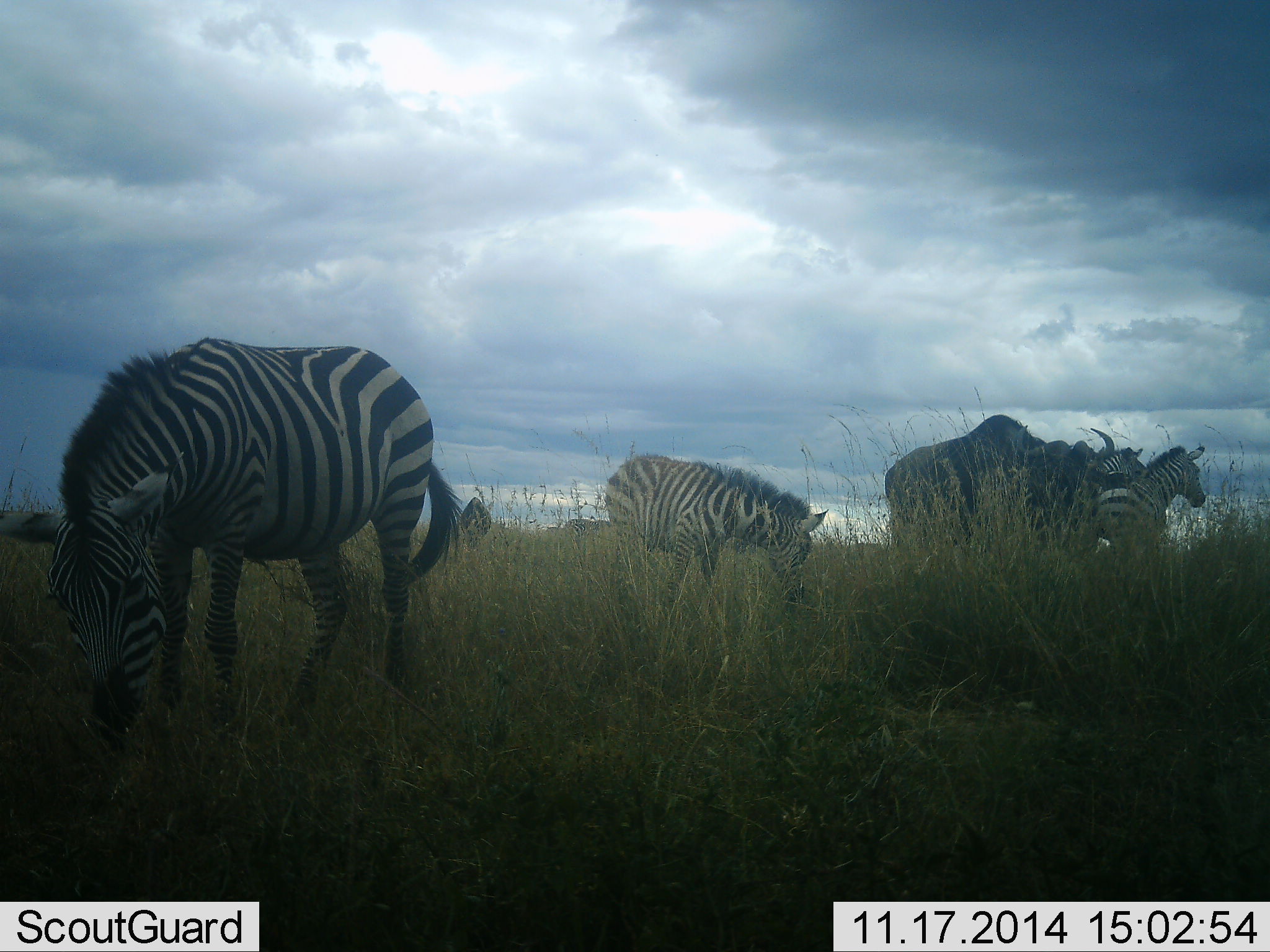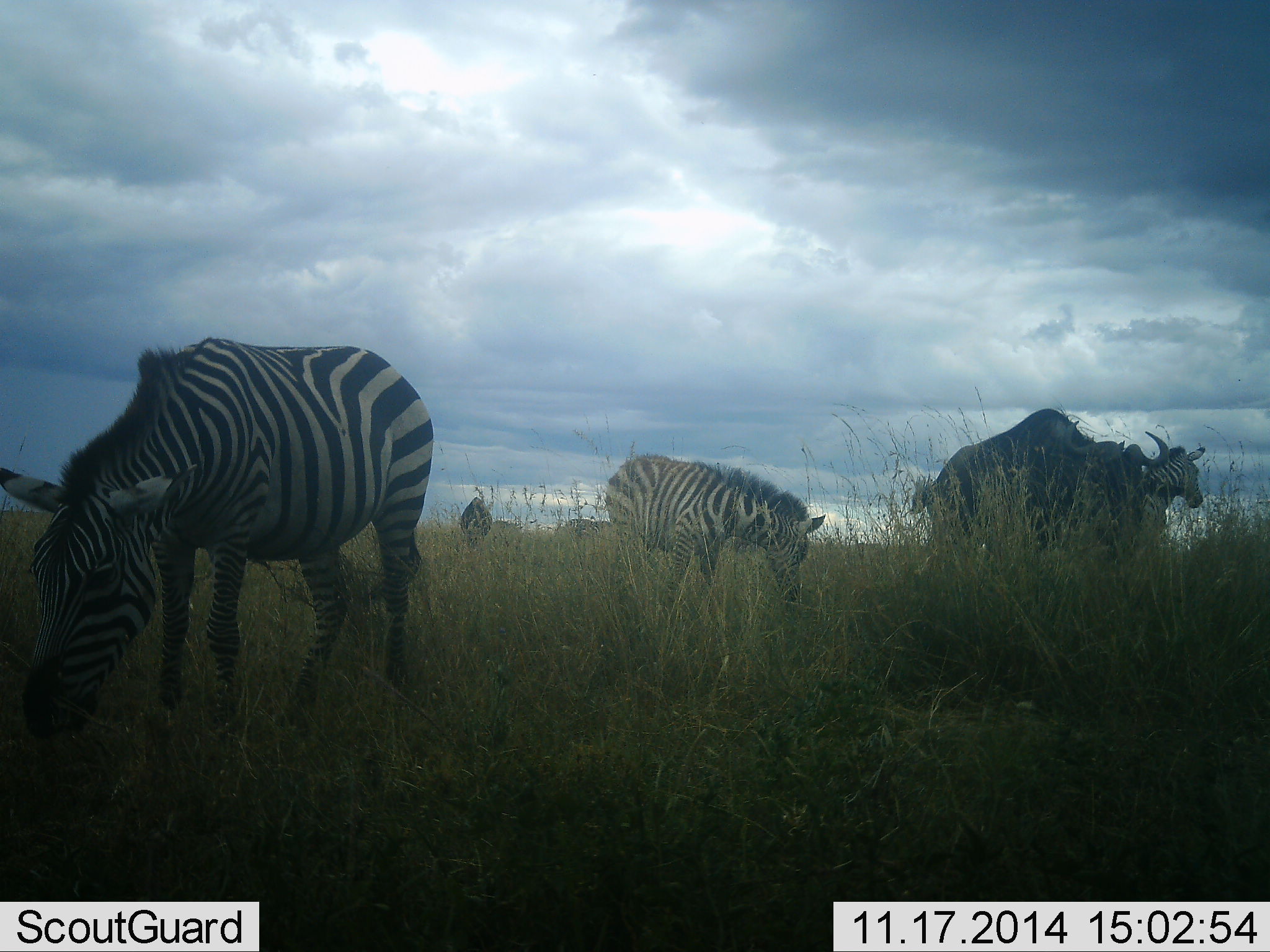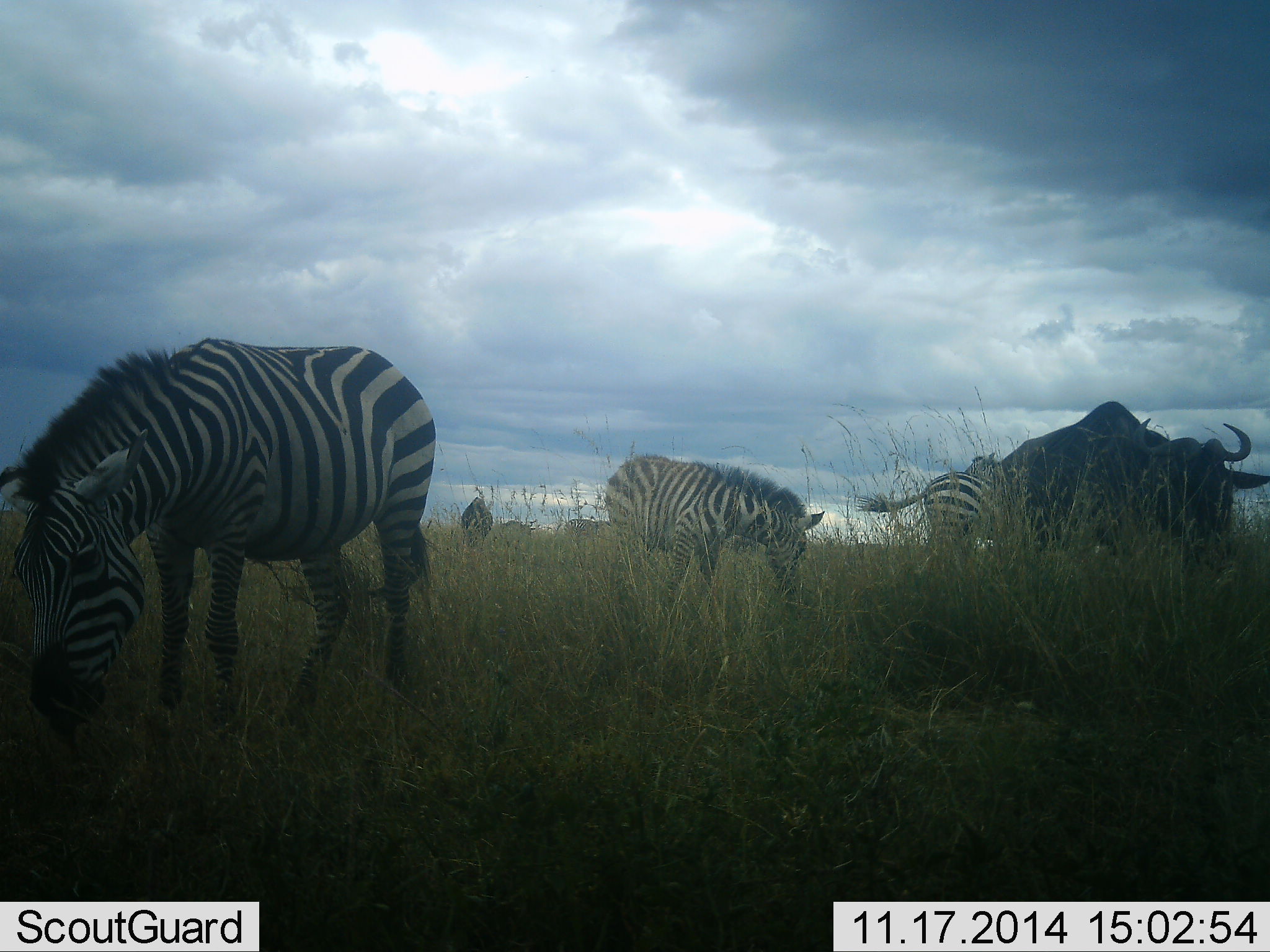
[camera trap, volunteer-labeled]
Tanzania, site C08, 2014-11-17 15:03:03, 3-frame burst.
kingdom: Animalia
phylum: Chordata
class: Mammalia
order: Artiodactyla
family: Bovidae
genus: Connochaetes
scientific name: Connochaetes taurinus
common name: blue wildebeest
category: wildebeest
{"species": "wildebeest (blue wildebeest) (Connochaetes taurinus)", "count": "2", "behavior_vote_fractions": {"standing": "20%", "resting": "0%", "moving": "50%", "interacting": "0%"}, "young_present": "0%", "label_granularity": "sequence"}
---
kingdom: Animalia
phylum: Chordata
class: Mammalia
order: Perissodactyla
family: Equidae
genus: Equus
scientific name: Equus quagga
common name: plains zebra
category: zebra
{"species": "zebra (plains zebra) (Equus quagga)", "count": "4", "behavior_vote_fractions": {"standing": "50%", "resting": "0%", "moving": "0%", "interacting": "0%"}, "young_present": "10%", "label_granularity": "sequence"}